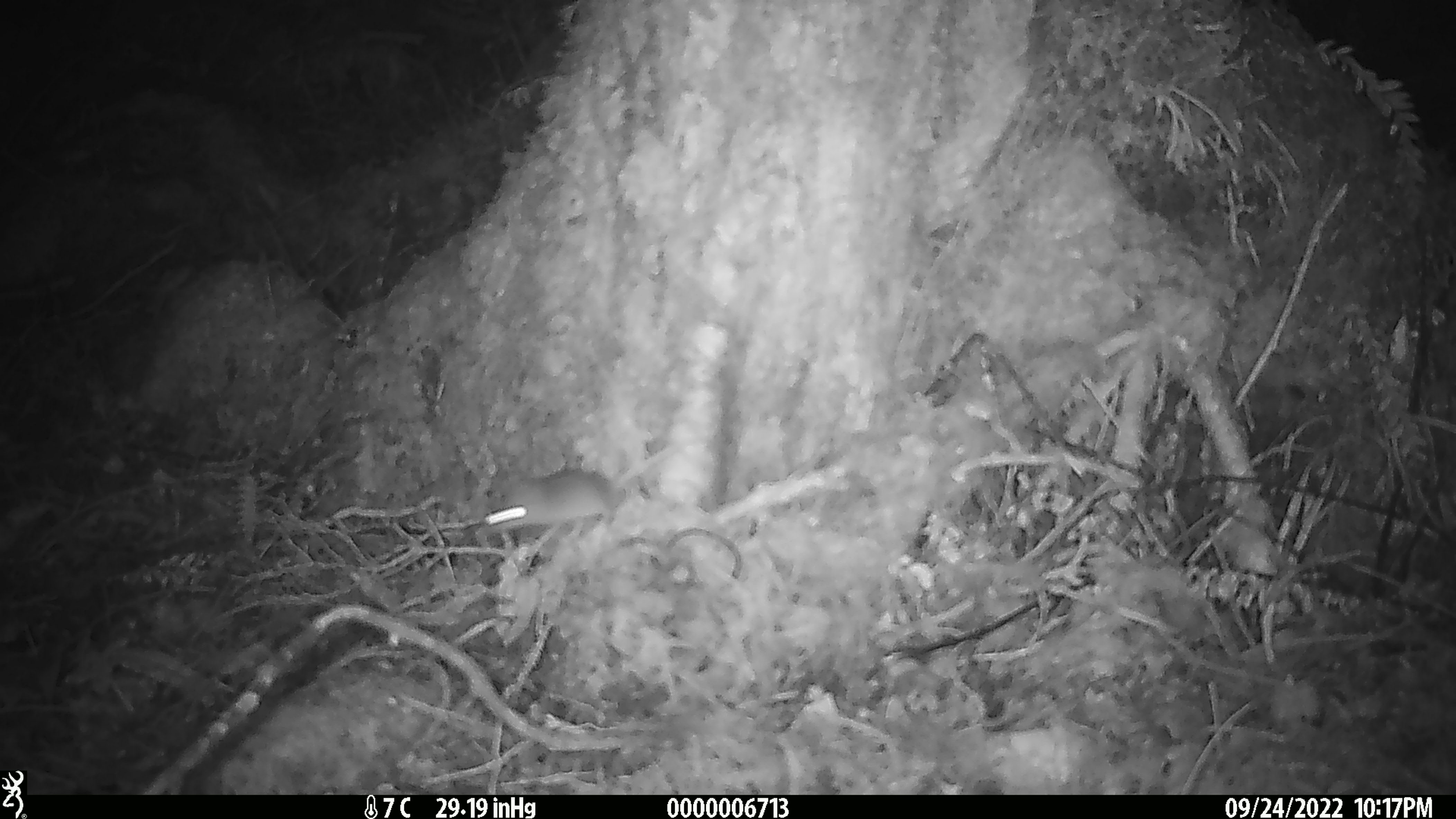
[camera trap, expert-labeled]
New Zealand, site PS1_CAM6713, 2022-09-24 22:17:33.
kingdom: Animalia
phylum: Chordata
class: Mammalia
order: Rodentia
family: Muridae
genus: Mus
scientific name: Mus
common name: mouse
Mouse (Mus).